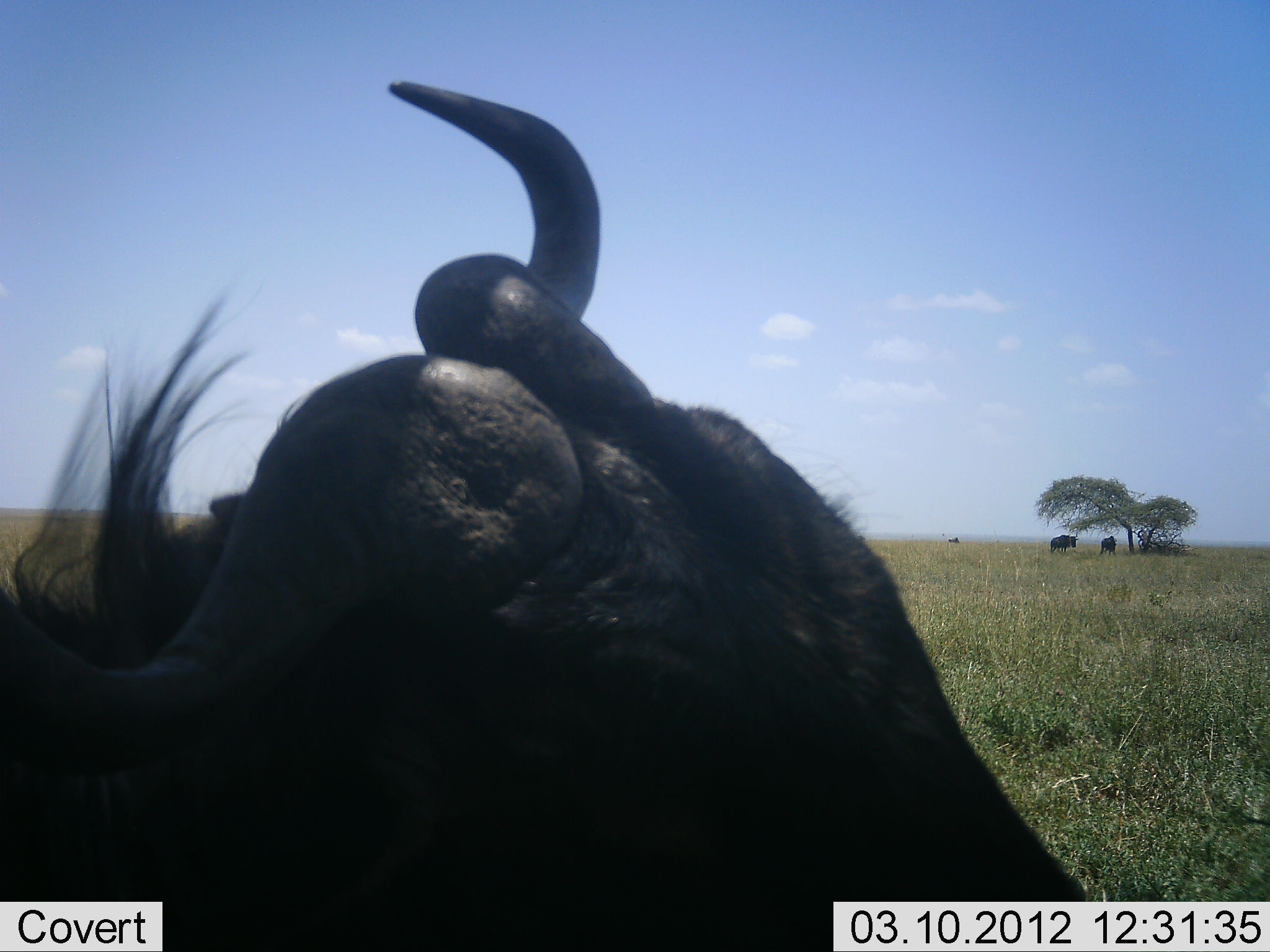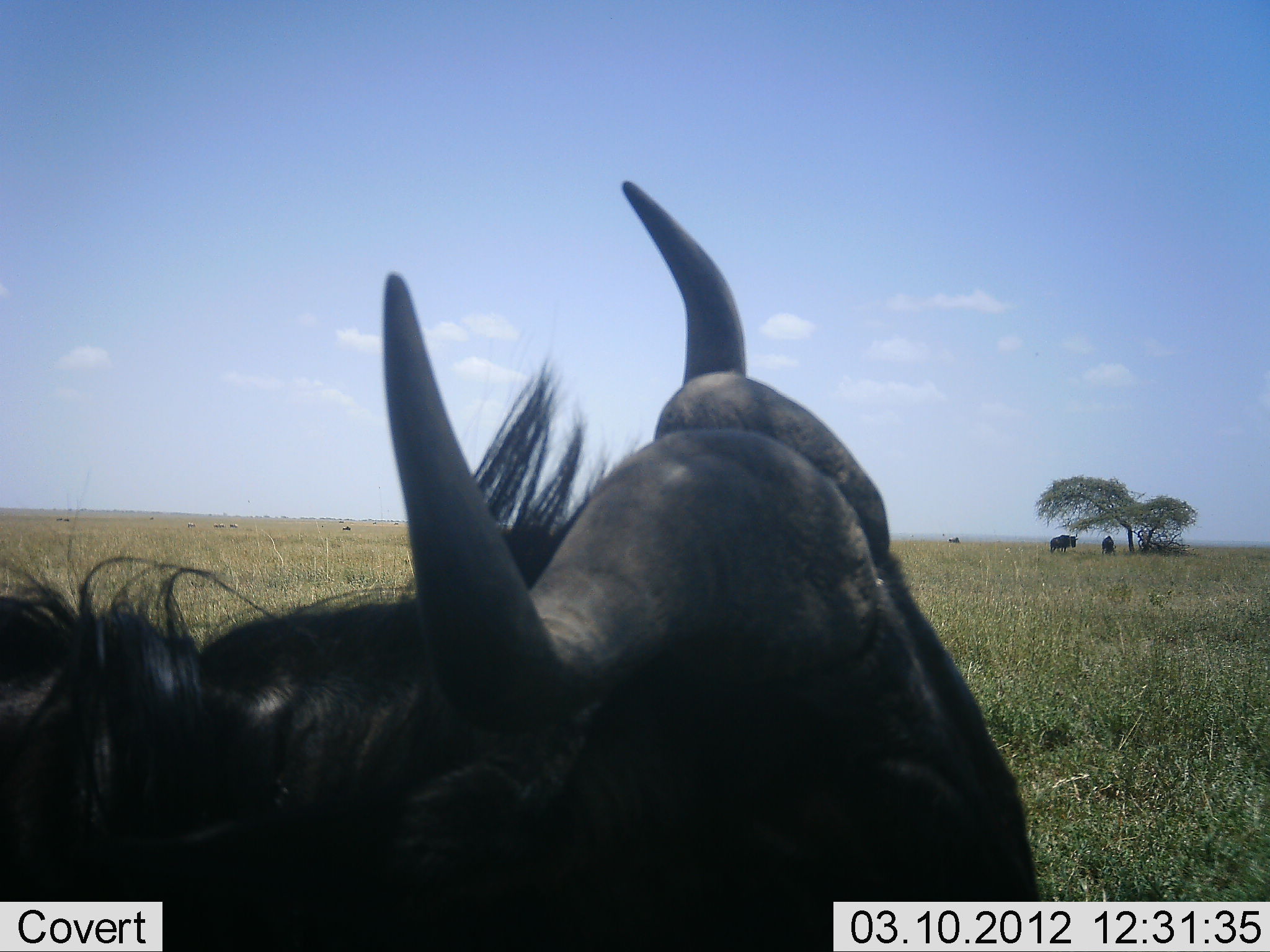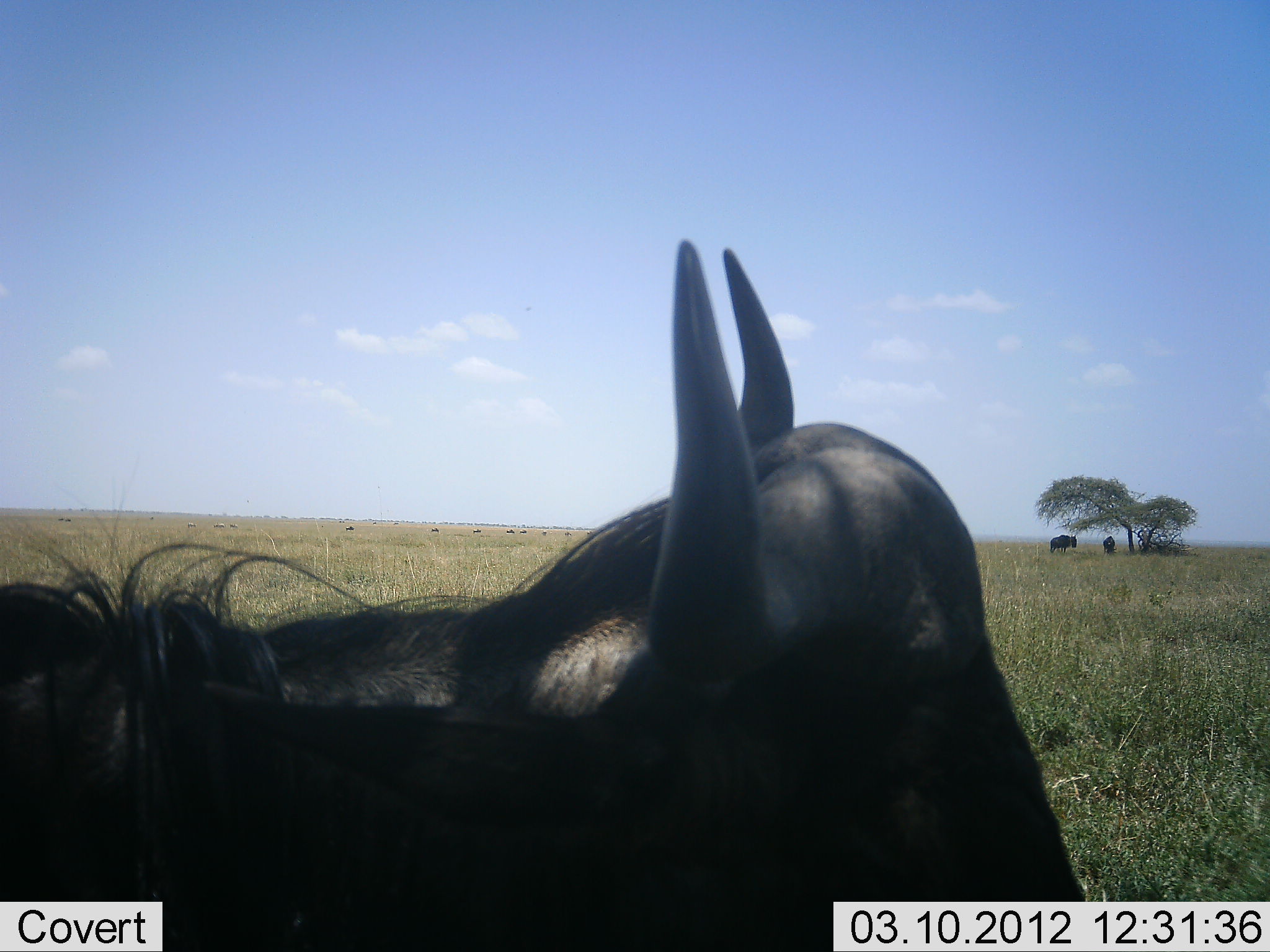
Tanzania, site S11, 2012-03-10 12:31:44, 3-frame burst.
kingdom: Animalia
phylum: Chordata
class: Mammalia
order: Artiodactyla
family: Bovidae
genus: Connochaetes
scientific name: Connochaetes taurinus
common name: blue wildebeest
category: wildebeest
Wildebeest (blue wildebeest) (Connochaetes taurinus), count 3. Behavior (volunteer vote fractions): standing 81%, resting 50%, moving 6%, interacting 0%. Young present (vote fraction): 0%. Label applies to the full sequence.